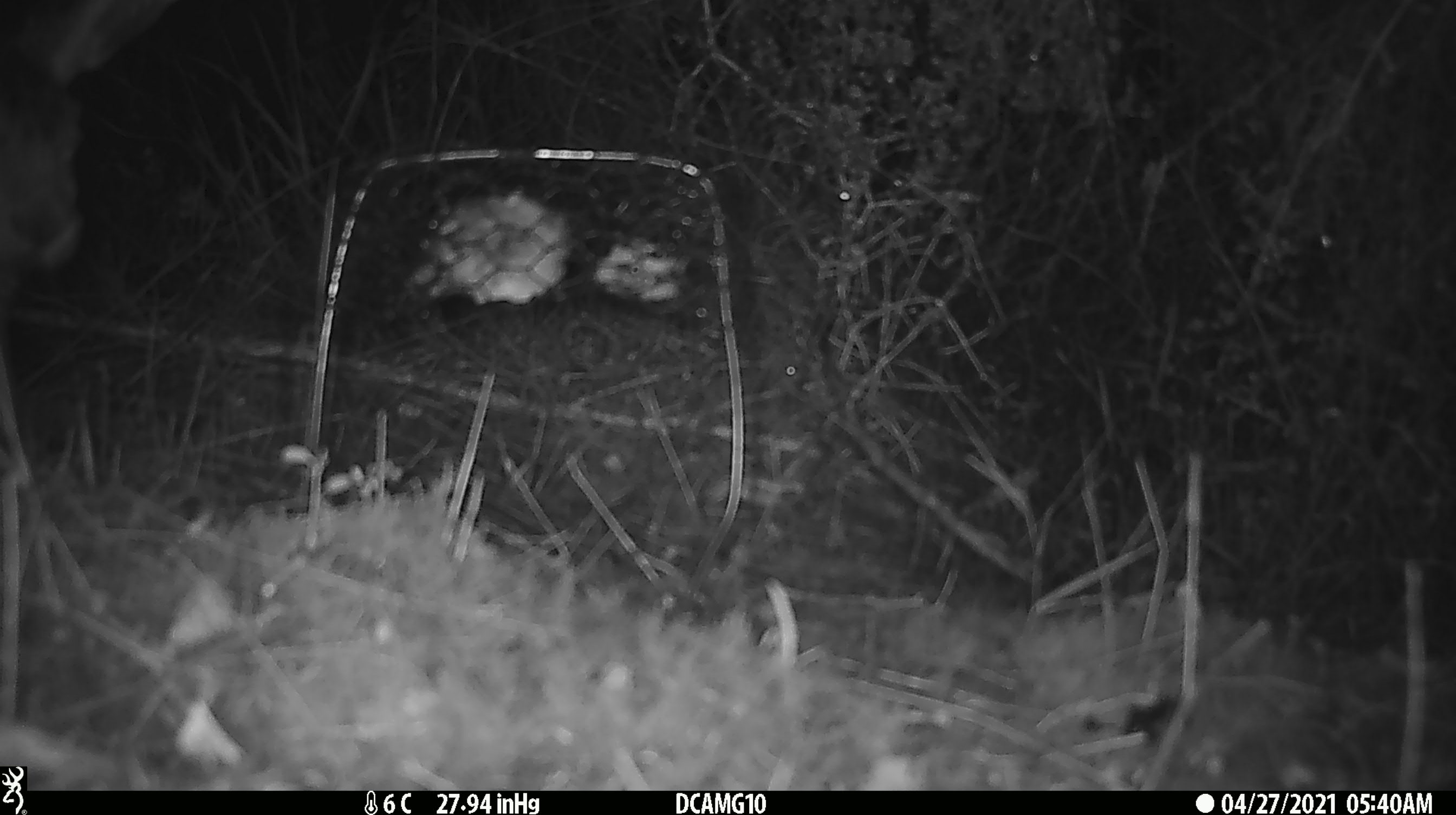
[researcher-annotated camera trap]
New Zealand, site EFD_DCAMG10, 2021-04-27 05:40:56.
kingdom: Animalia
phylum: Chordata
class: Mammalia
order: Artiodactyla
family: Cervidae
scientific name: Cervidae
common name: deer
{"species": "deer (Cervidae)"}